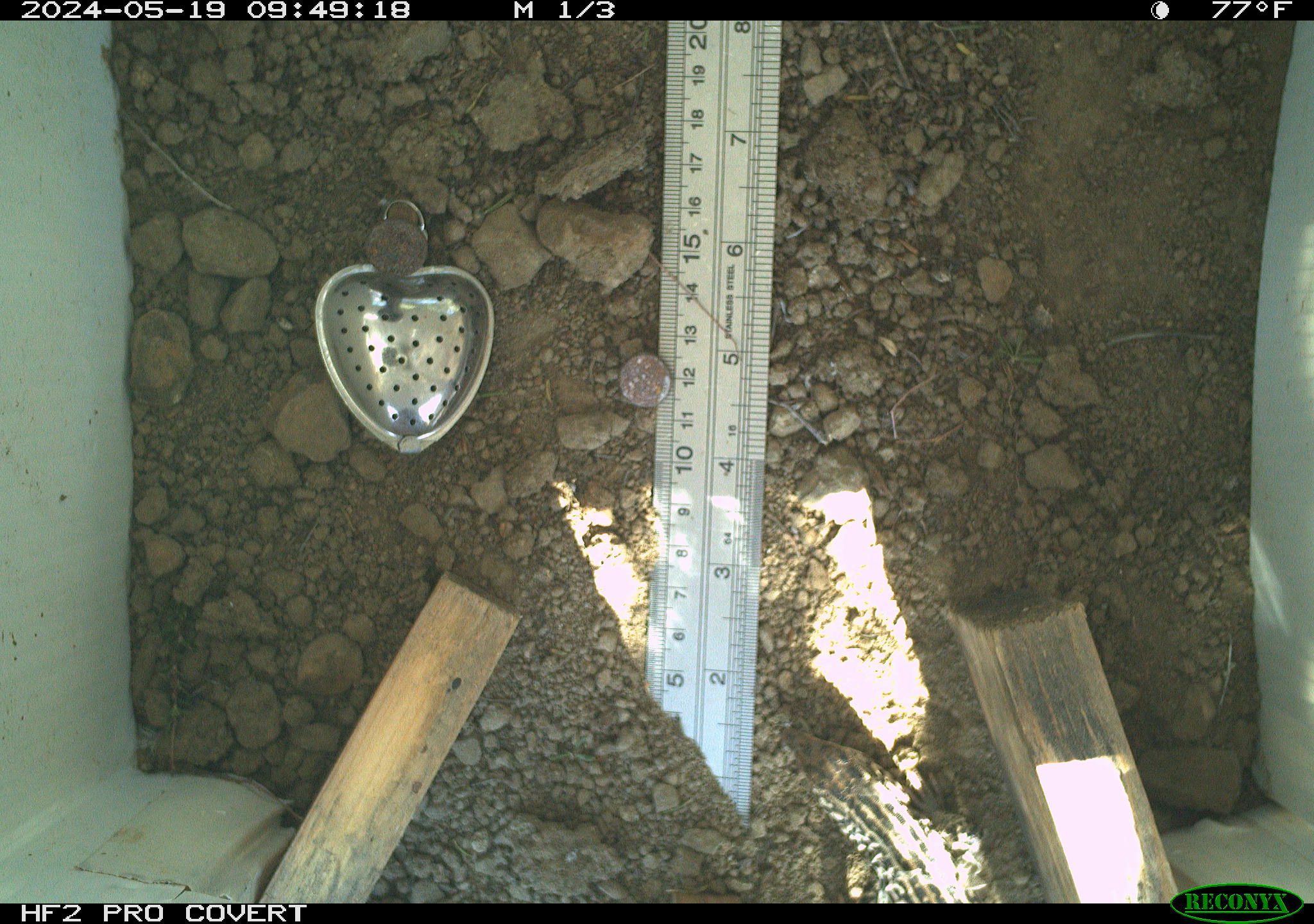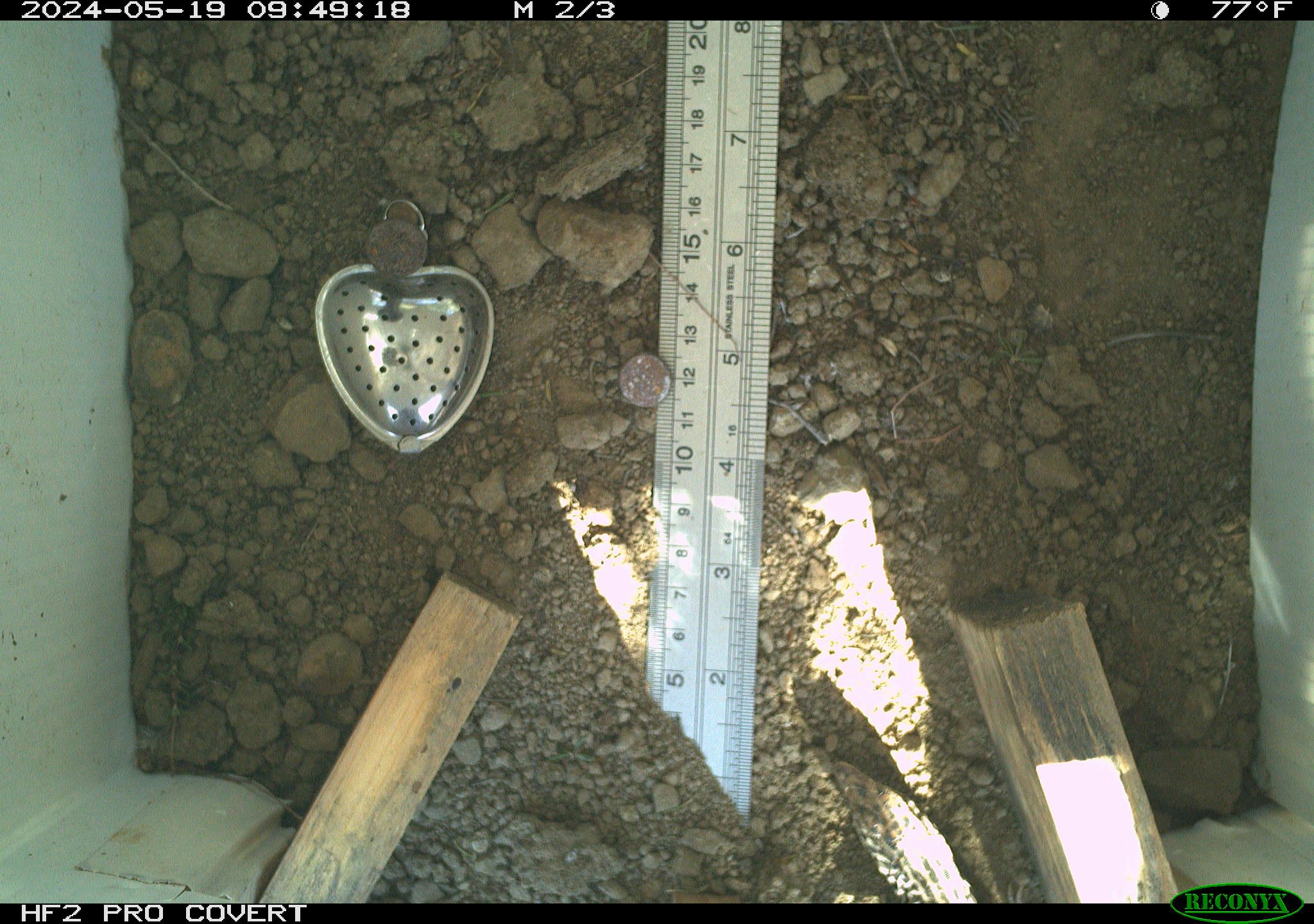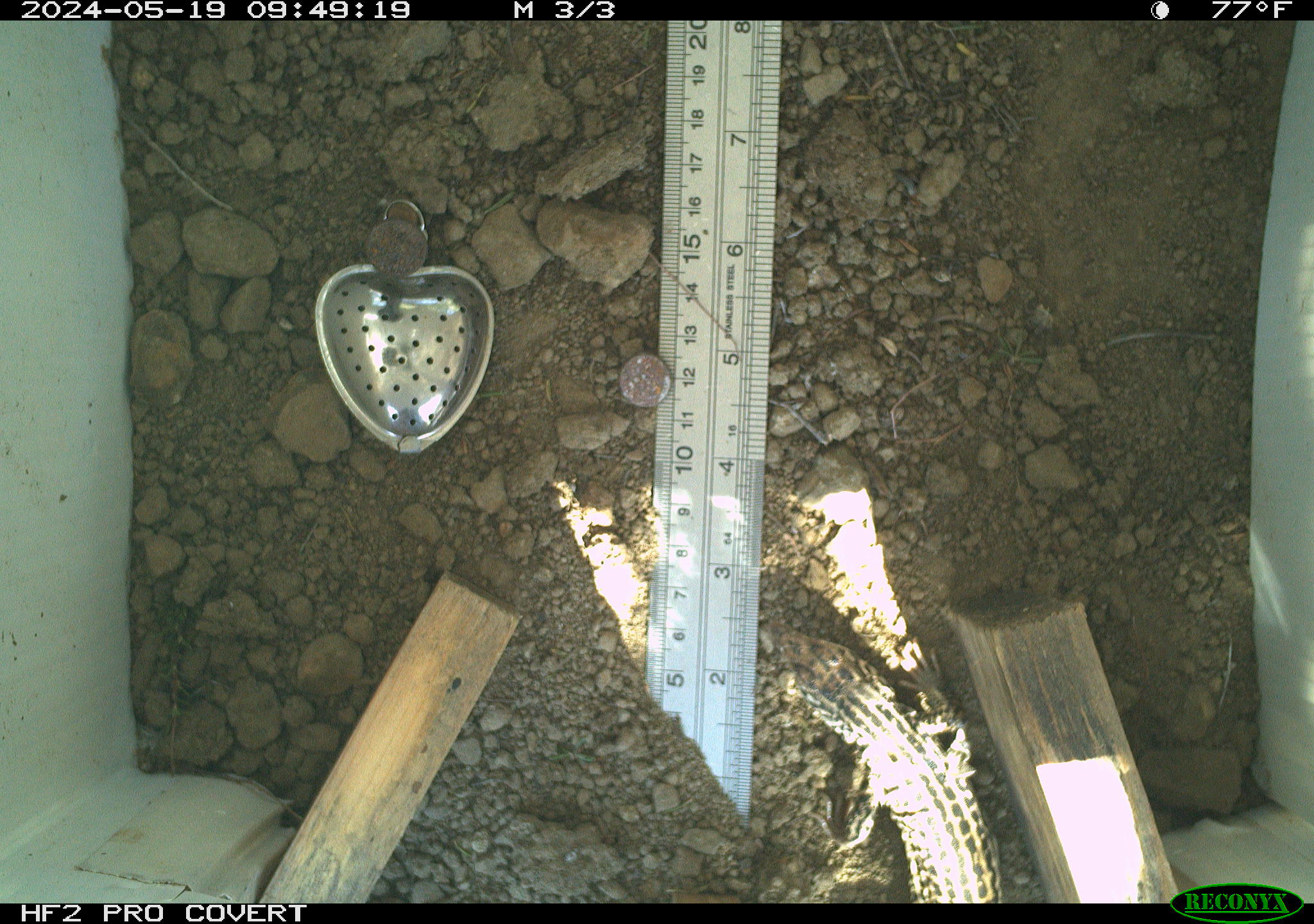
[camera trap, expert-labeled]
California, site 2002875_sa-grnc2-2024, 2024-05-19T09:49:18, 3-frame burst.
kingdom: Animalia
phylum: Chordata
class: Reptilia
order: Squamata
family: Teiidae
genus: Aspidoscelis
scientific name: Aspidoscelis tigris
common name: western whiptail